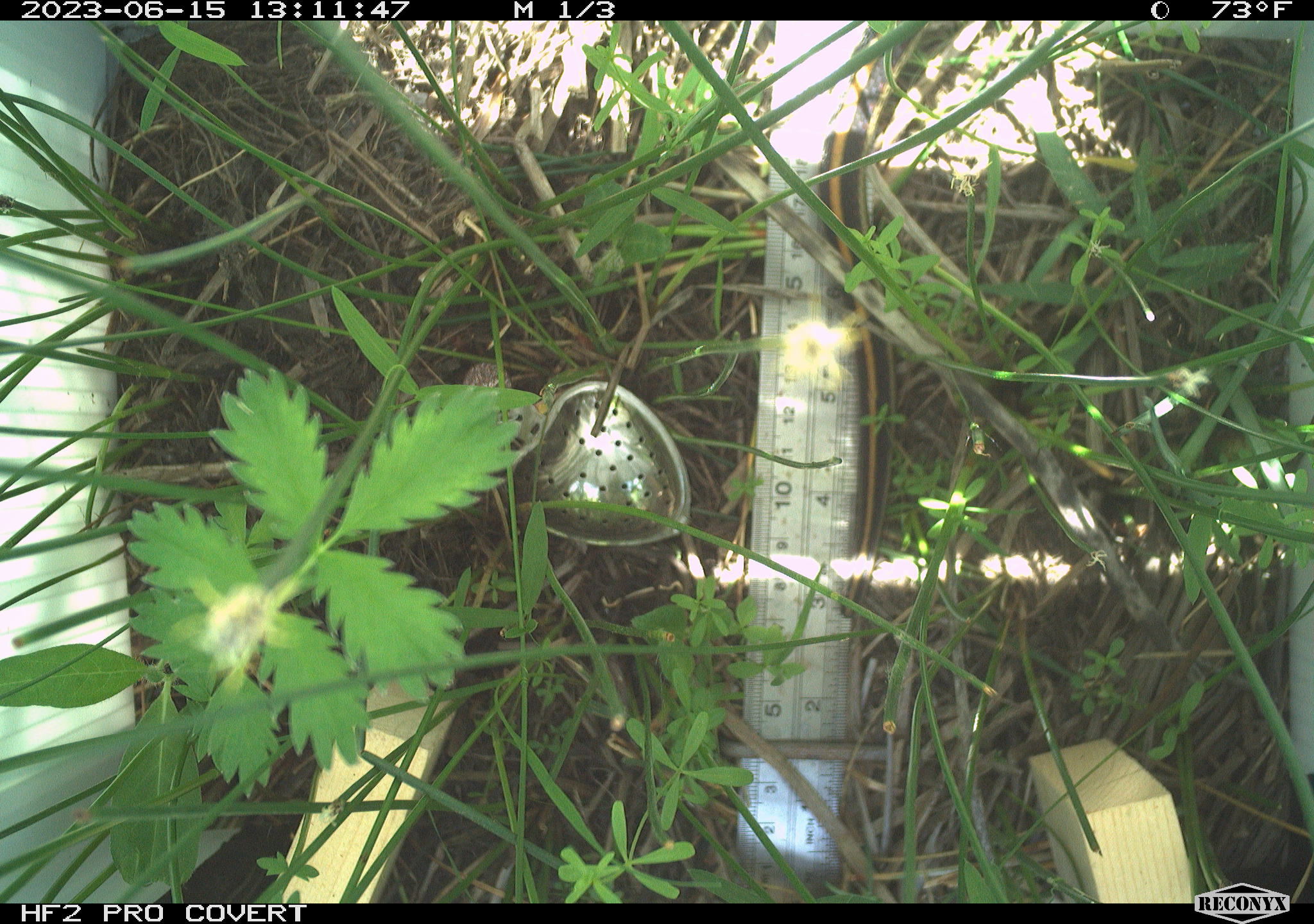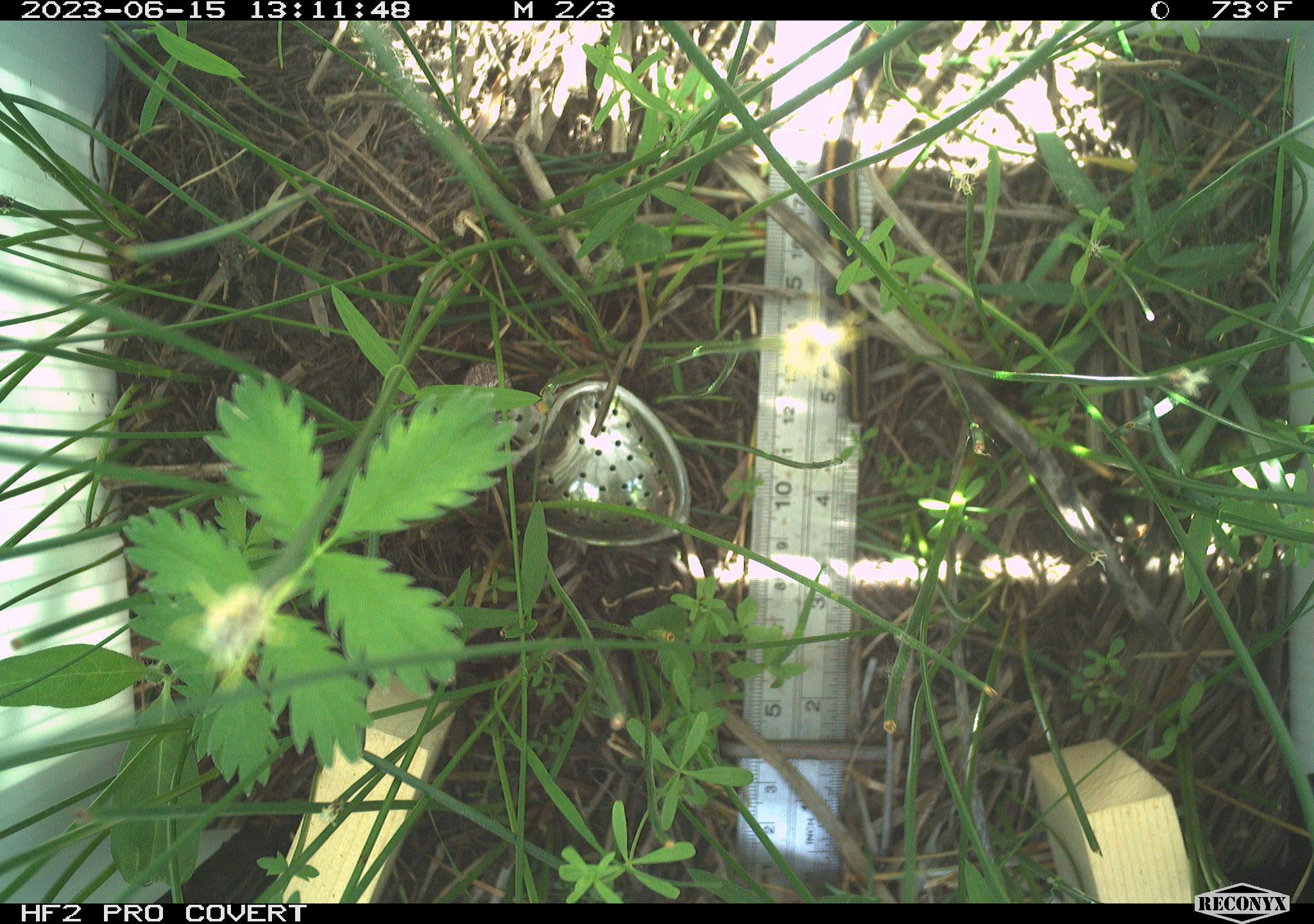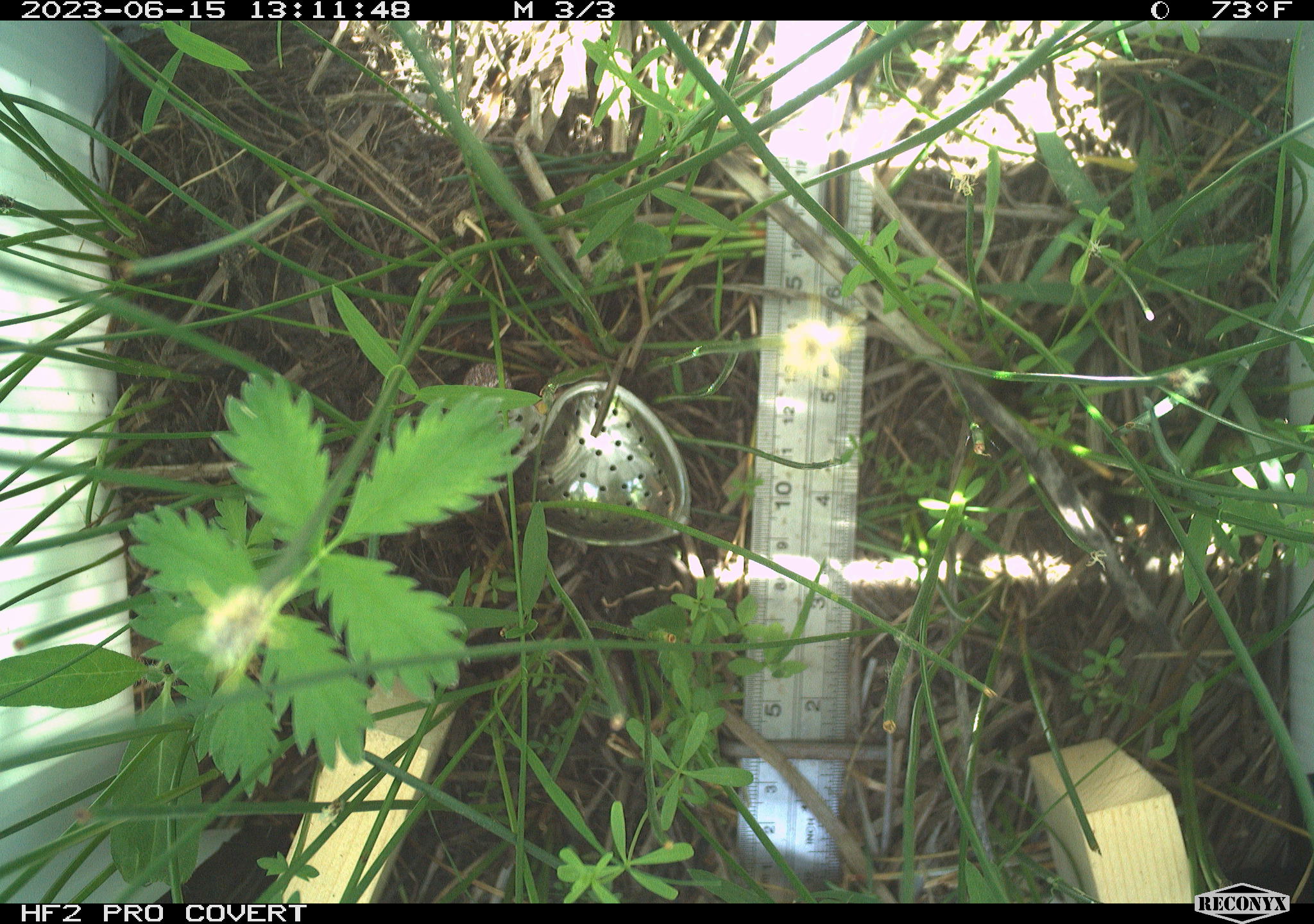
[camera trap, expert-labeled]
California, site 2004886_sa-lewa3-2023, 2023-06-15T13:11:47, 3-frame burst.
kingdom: Animalia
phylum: Chordata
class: Reptilia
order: Squamata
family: Colubridae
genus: Thamnophis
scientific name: Thamnophis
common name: american gartersnakes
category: thamnophis species